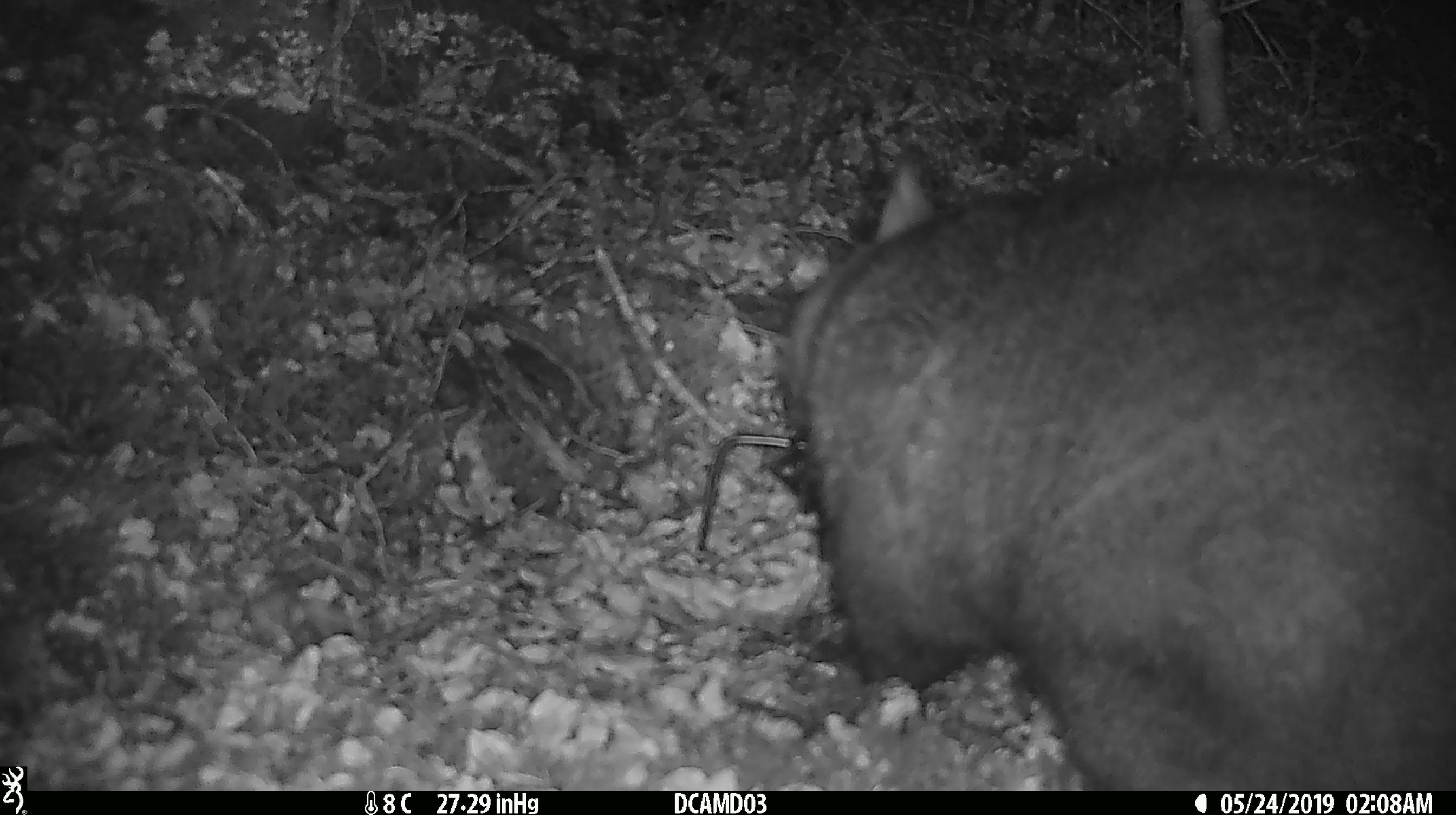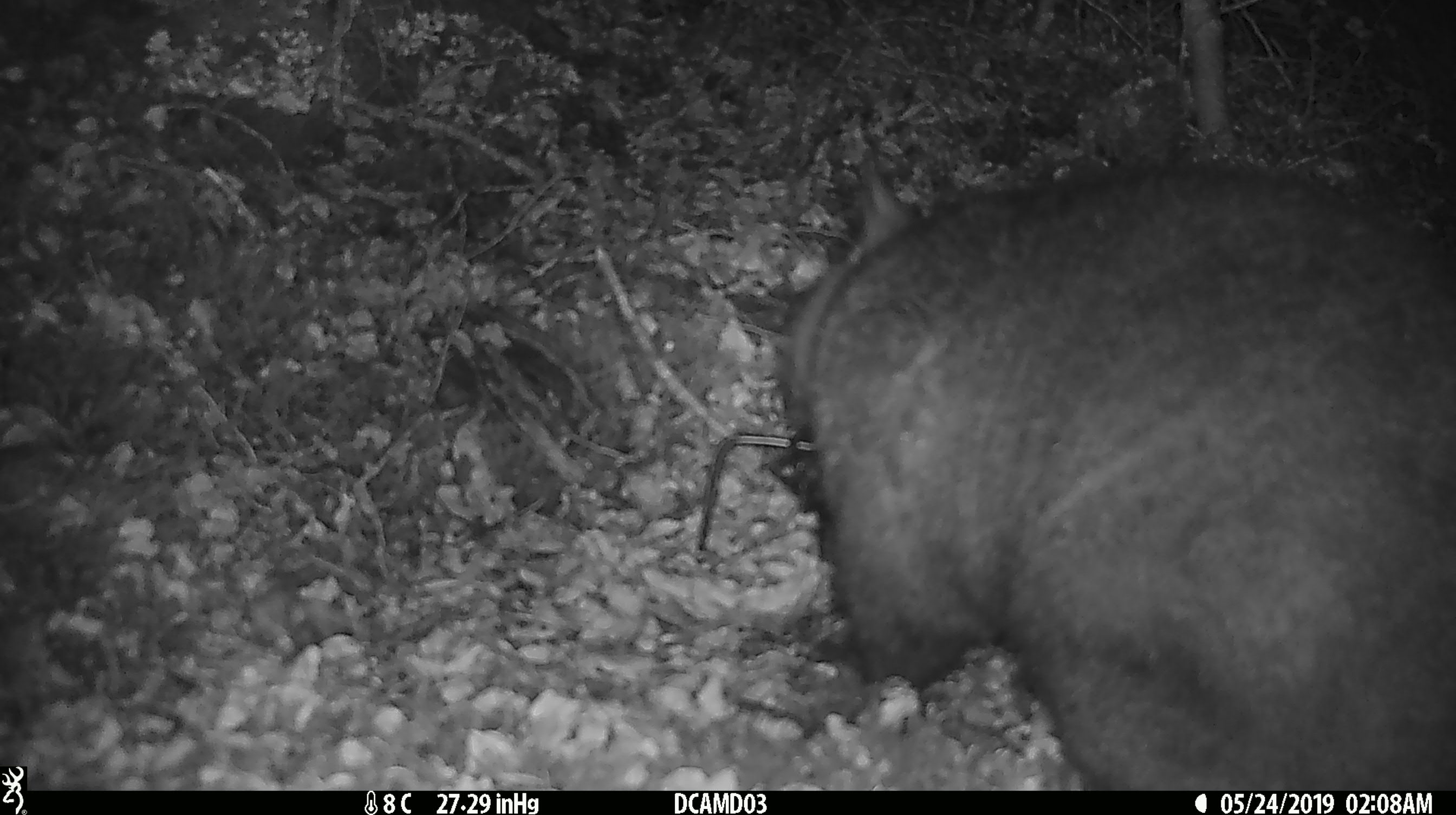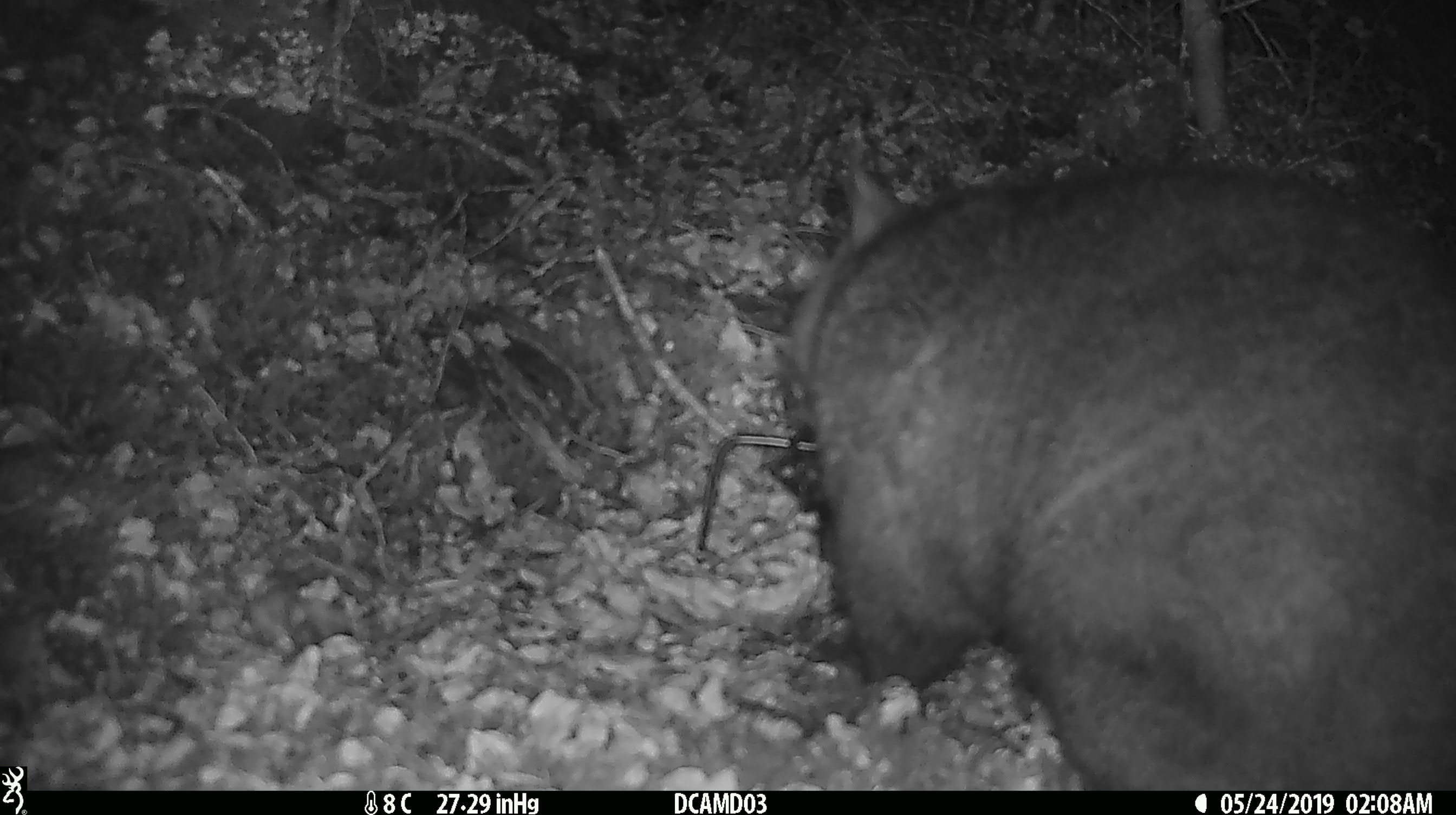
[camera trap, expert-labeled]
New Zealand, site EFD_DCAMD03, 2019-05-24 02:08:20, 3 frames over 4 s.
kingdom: Animalia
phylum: Chordata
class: Mammalia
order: Diprotodontia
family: Phalangeridae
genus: Trichosurus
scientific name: Trichosurus vulpecula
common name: common brushtail possum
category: possum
Possum (common brushtail possum) (Trichosurus vulpecula).